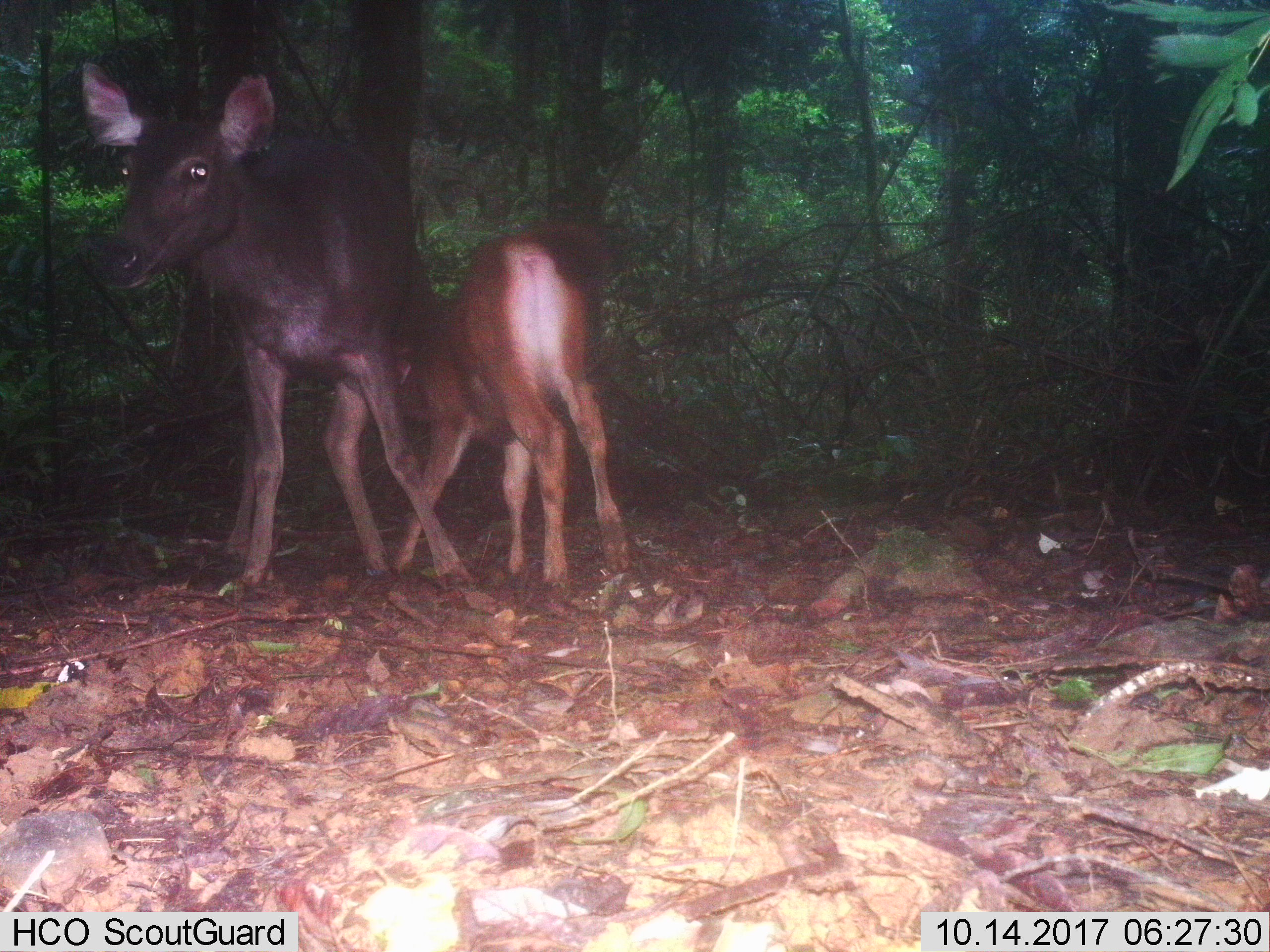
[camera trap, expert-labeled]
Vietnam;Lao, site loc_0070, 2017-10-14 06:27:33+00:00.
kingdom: Animalia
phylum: Chordata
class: Mammalia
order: Artiodactyla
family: Cervidae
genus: Rusa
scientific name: Rusa unicolor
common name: sambar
Sambar (Rusa unicolor). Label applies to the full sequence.